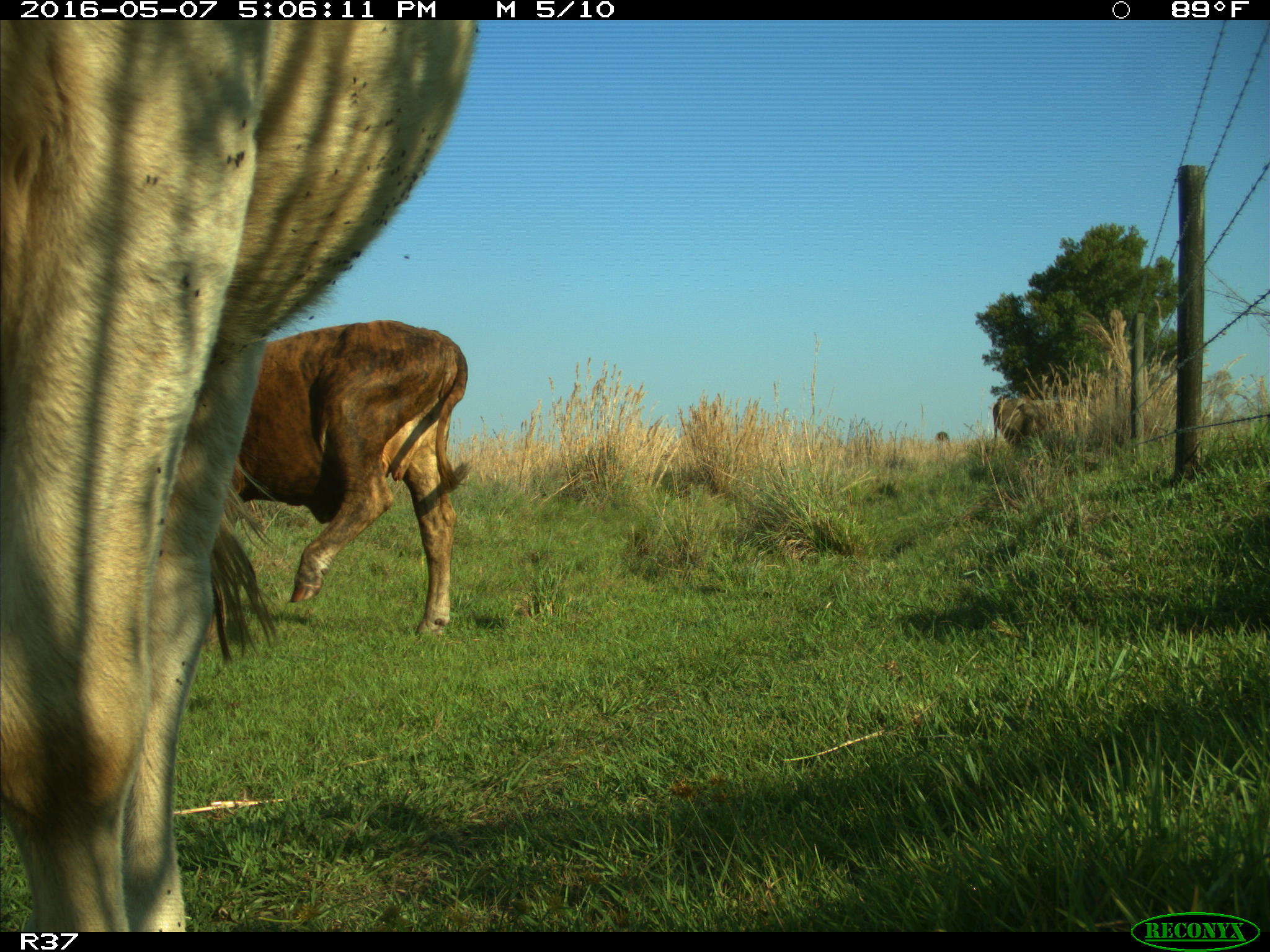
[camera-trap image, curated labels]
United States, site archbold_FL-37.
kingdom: Animalia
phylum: Chordata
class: Mammalia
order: Artiodactyla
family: Bovidae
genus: Bos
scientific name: Bos taurus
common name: domestic cow